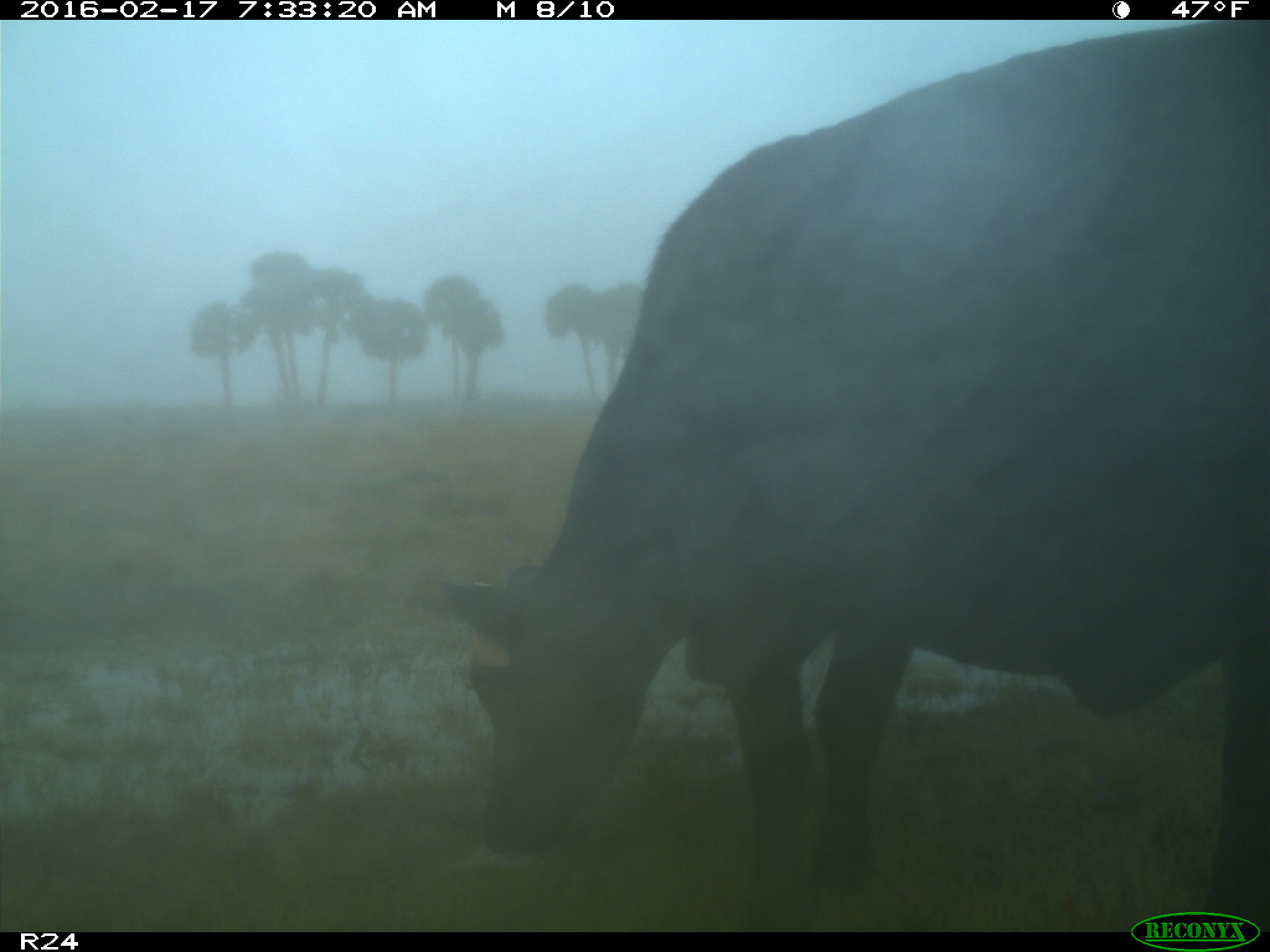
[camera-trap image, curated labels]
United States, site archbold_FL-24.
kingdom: Animalia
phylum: Chordata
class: Mammalia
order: Artiodactyla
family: Bovidae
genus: Bos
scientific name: Bos taurus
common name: domestic cow